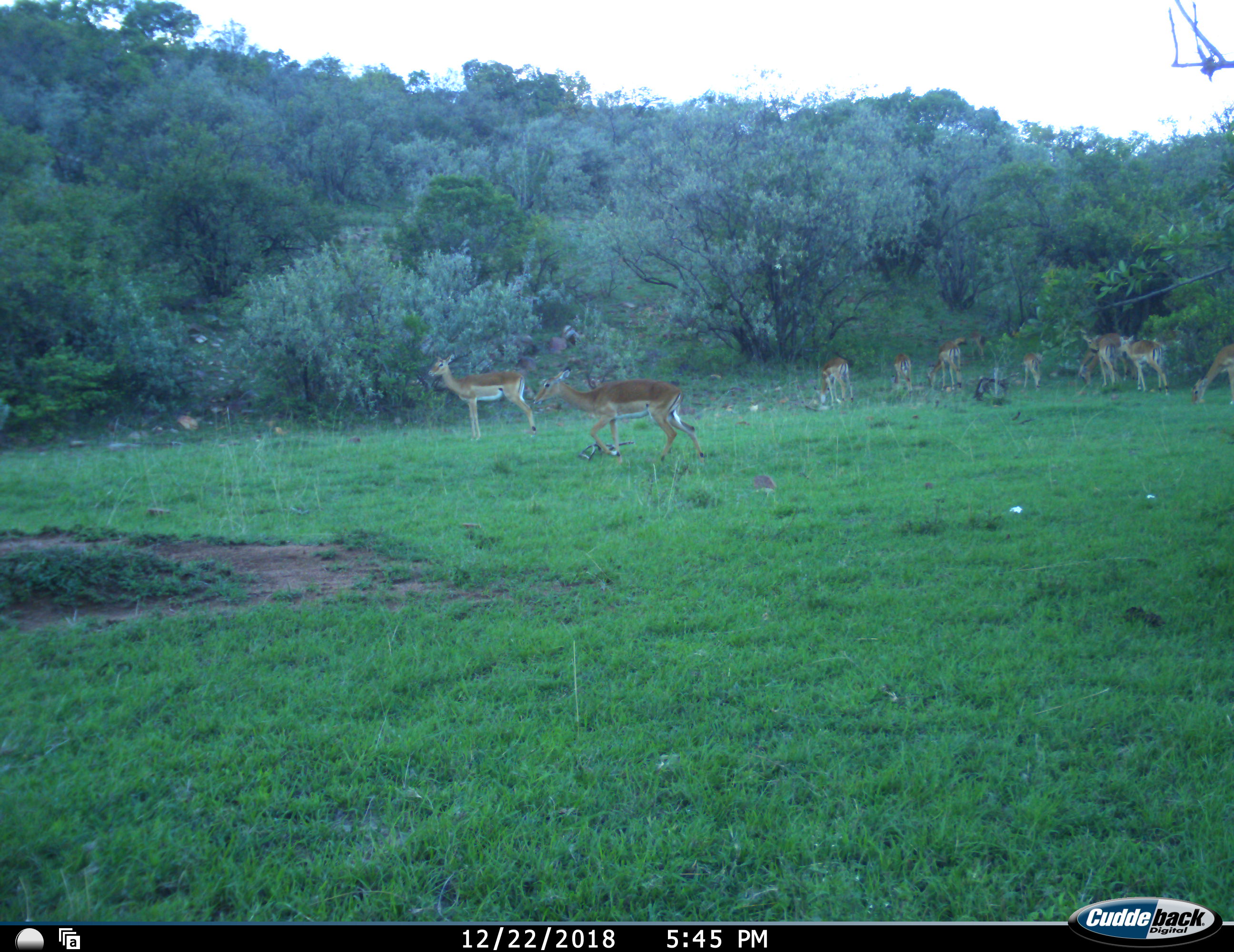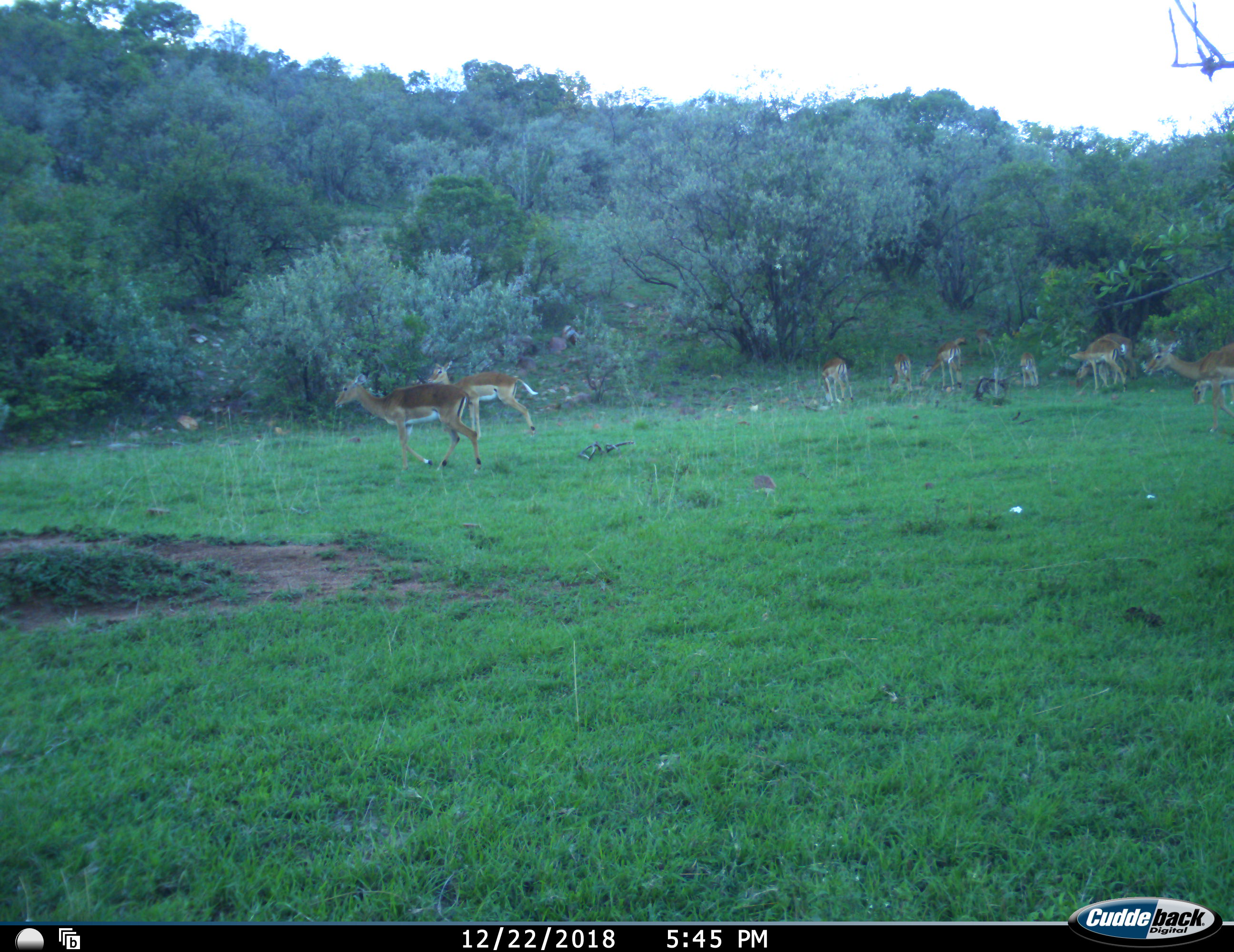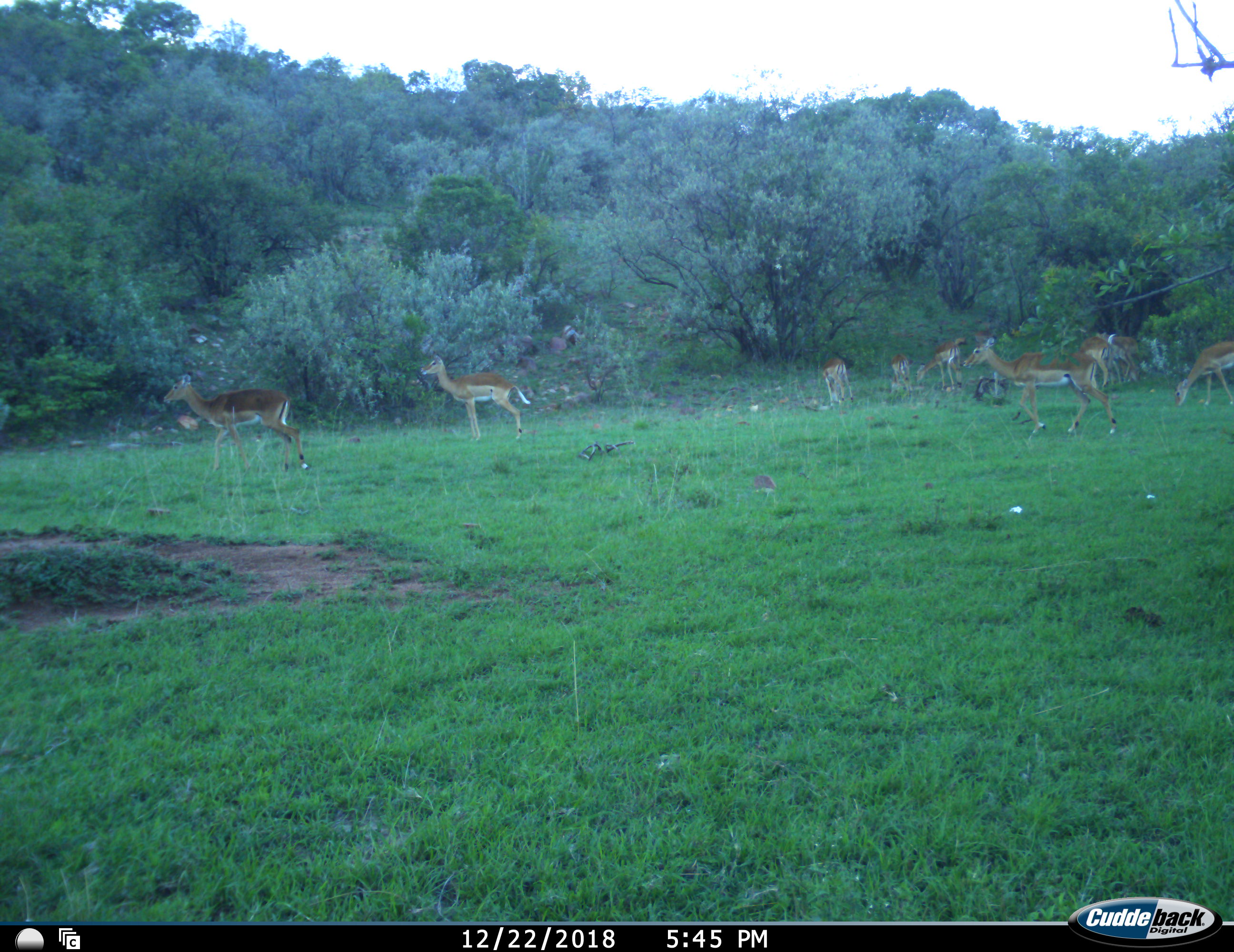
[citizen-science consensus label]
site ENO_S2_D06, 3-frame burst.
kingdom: Animalia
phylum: Chordata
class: Mammalia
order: Artiodactyla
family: Bovidae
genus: Aepyceros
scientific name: Aepyceros melampus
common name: impala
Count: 11-50.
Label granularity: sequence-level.